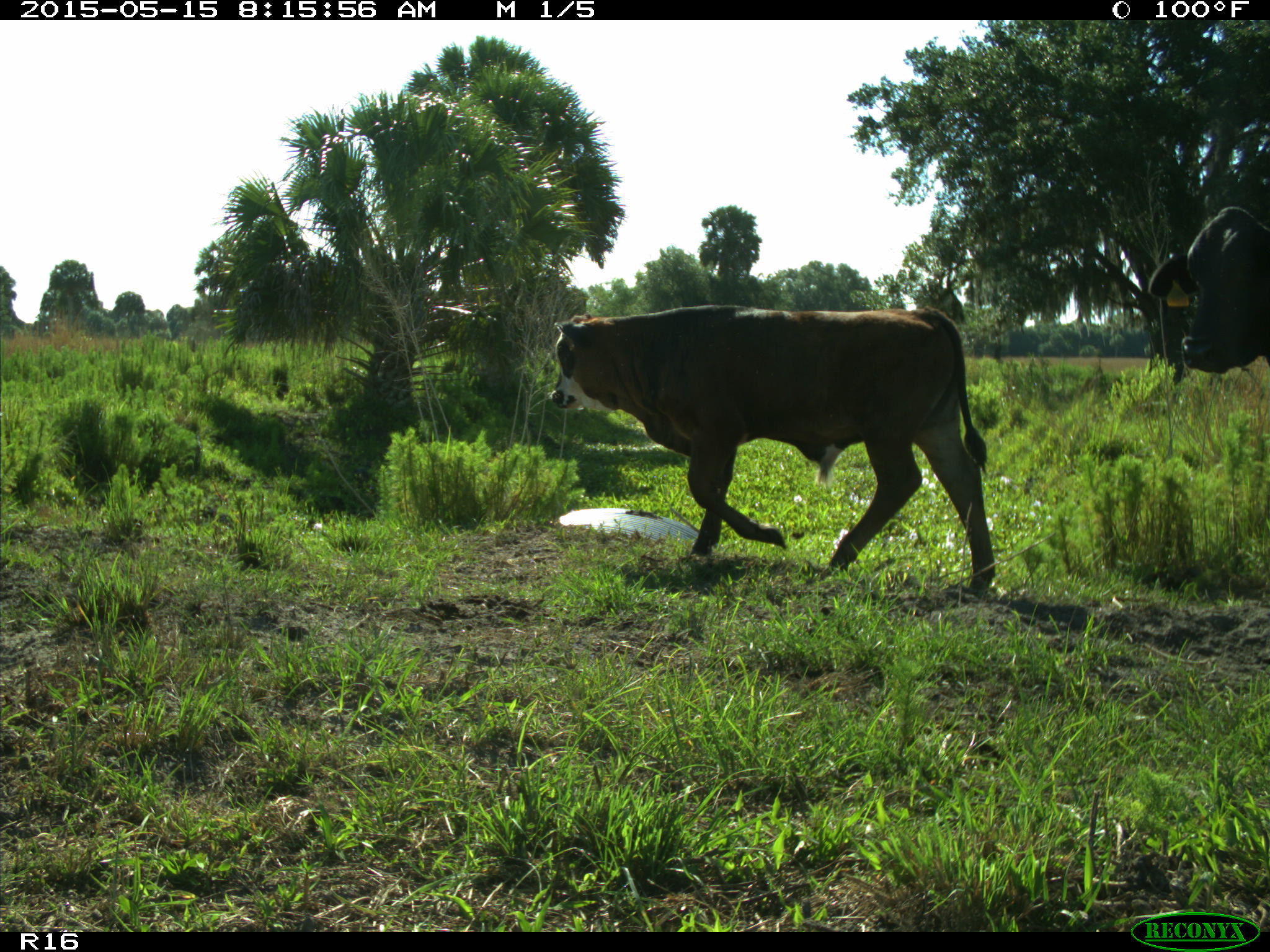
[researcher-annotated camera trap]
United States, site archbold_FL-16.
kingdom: Animalia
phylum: Chordata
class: Mammalia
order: Artiodactyla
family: Bovidae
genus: Bos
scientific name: Bos taurus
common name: domestic cow